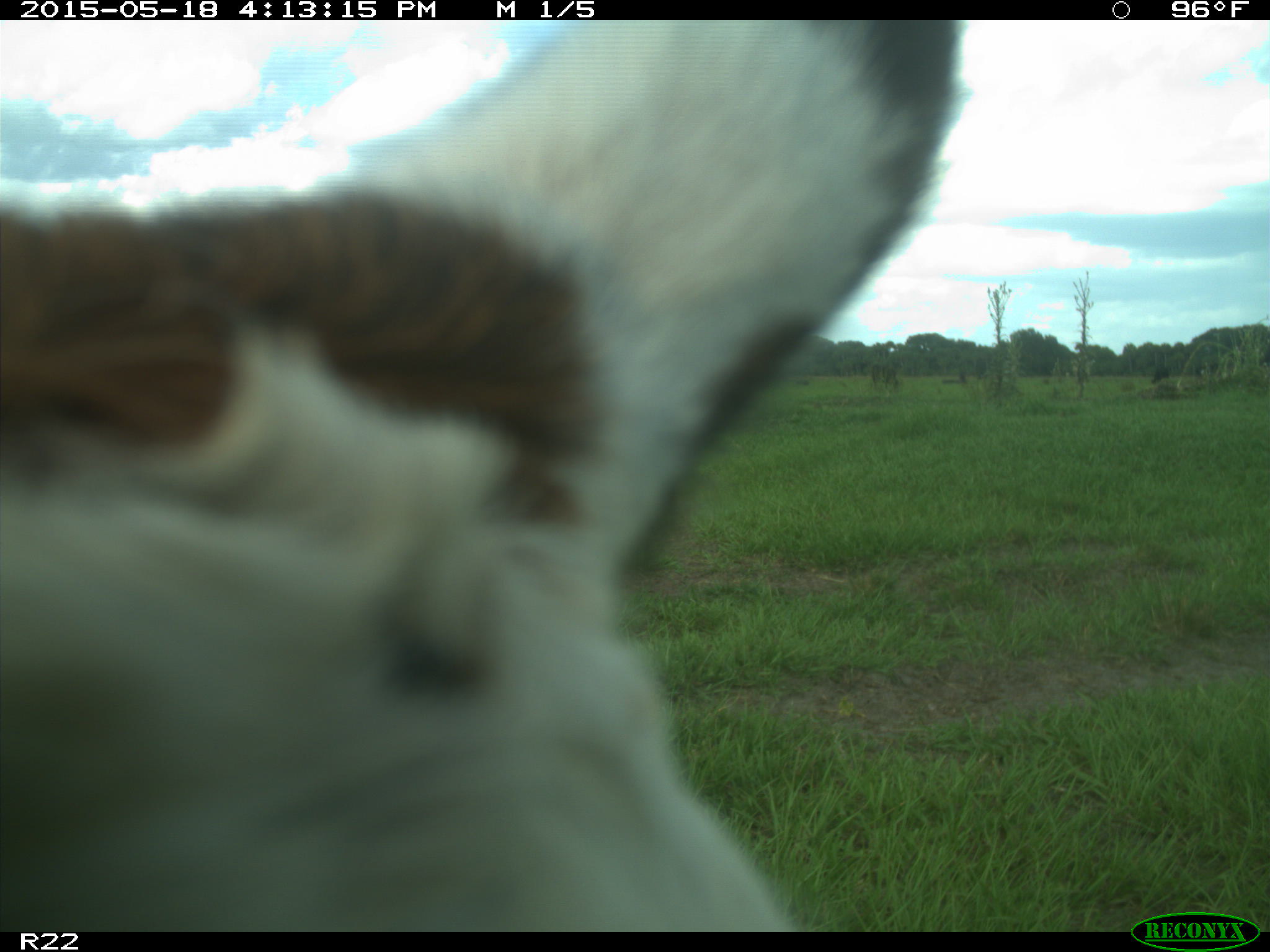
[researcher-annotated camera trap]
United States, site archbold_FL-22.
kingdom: Animalia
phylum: Chordata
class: Mammalia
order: Artiodactyla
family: Bovidae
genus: Bos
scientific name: Bos taurus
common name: domestic cow